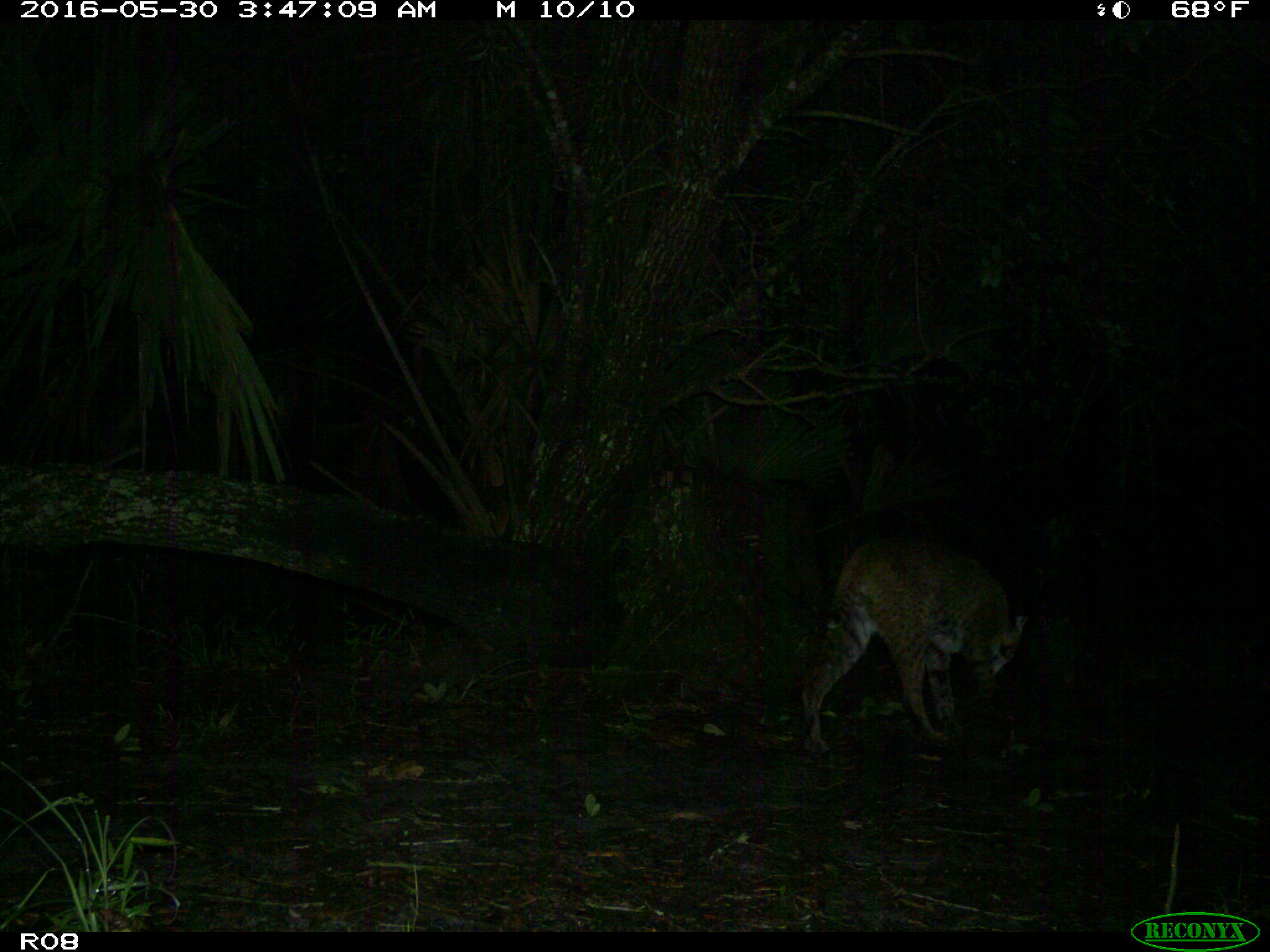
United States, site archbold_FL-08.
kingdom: Animalia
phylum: Chordata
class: Mammalia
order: Carnivora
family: Felidae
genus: Lynx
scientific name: Lynx rufus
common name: bobcat